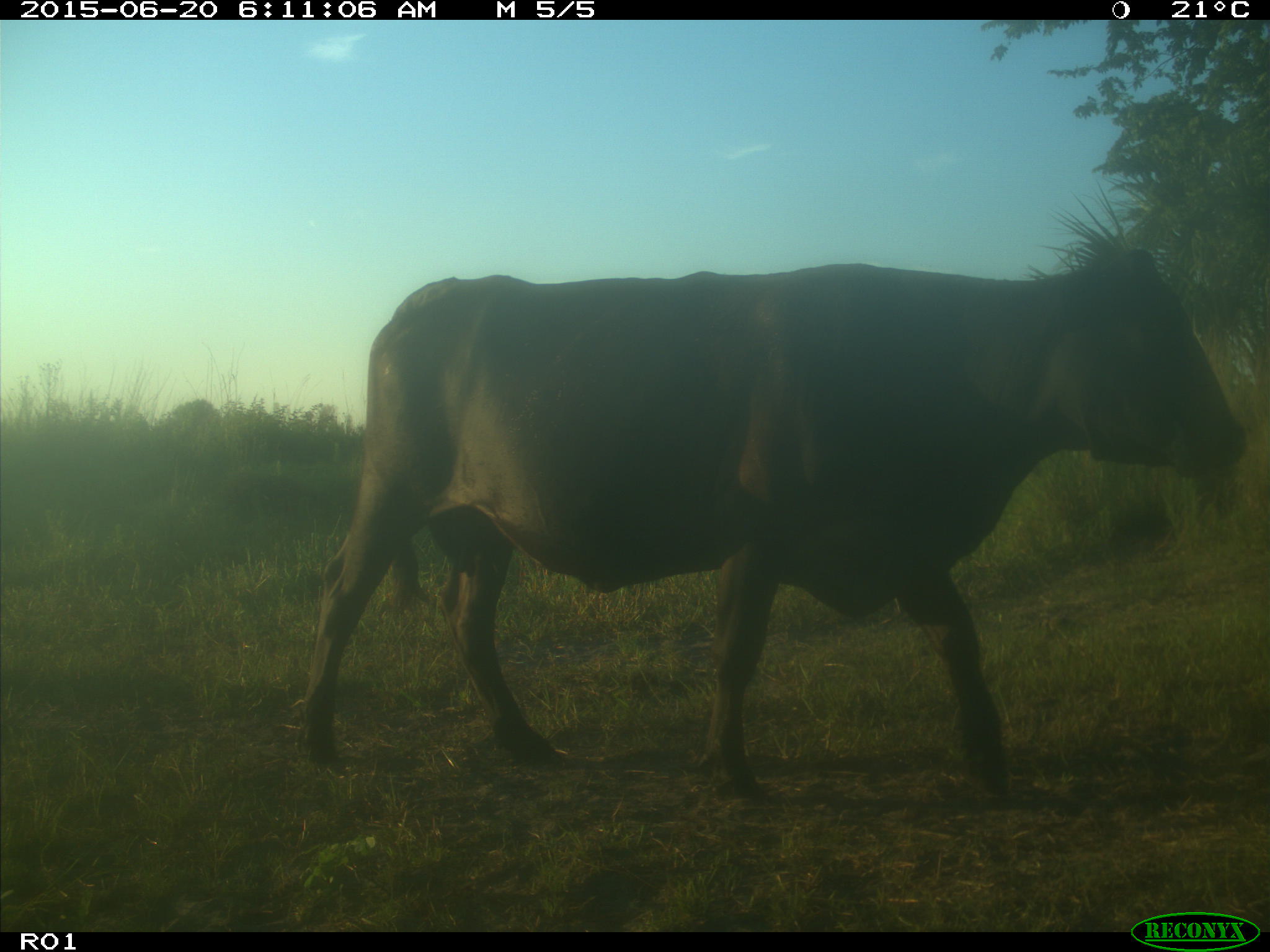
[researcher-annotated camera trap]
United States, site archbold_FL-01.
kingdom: Animalia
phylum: Chordata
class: Mammalia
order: Artiodactyla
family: Bovidae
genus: Bos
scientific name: Bos taurus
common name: domestic cow